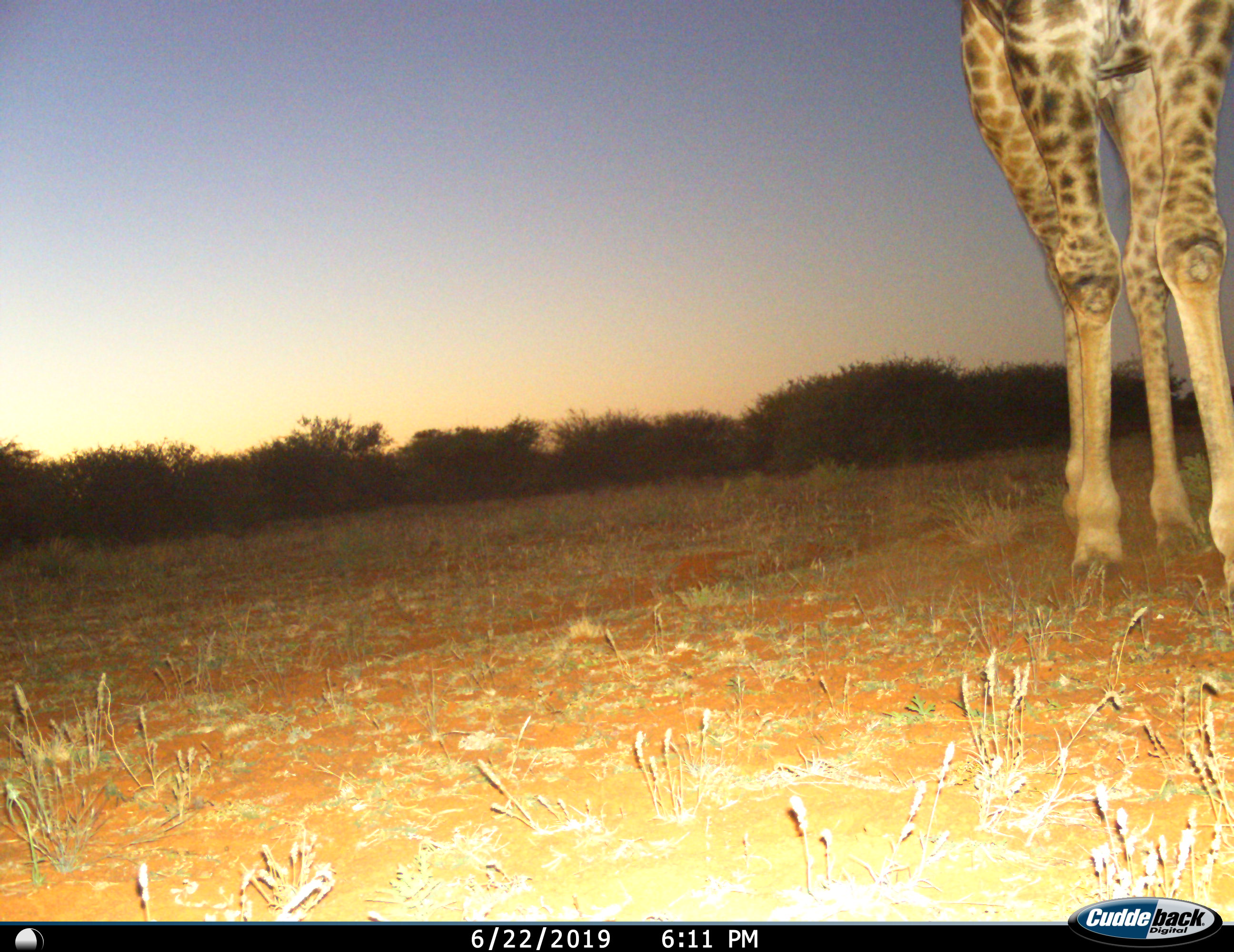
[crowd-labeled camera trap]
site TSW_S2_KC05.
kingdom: Animalia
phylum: Chordata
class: Mammalia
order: Artiodactyla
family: Giraffidae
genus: Giraffa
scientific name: Giraffa camelopardalis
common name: giraffe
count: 1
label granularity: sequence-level